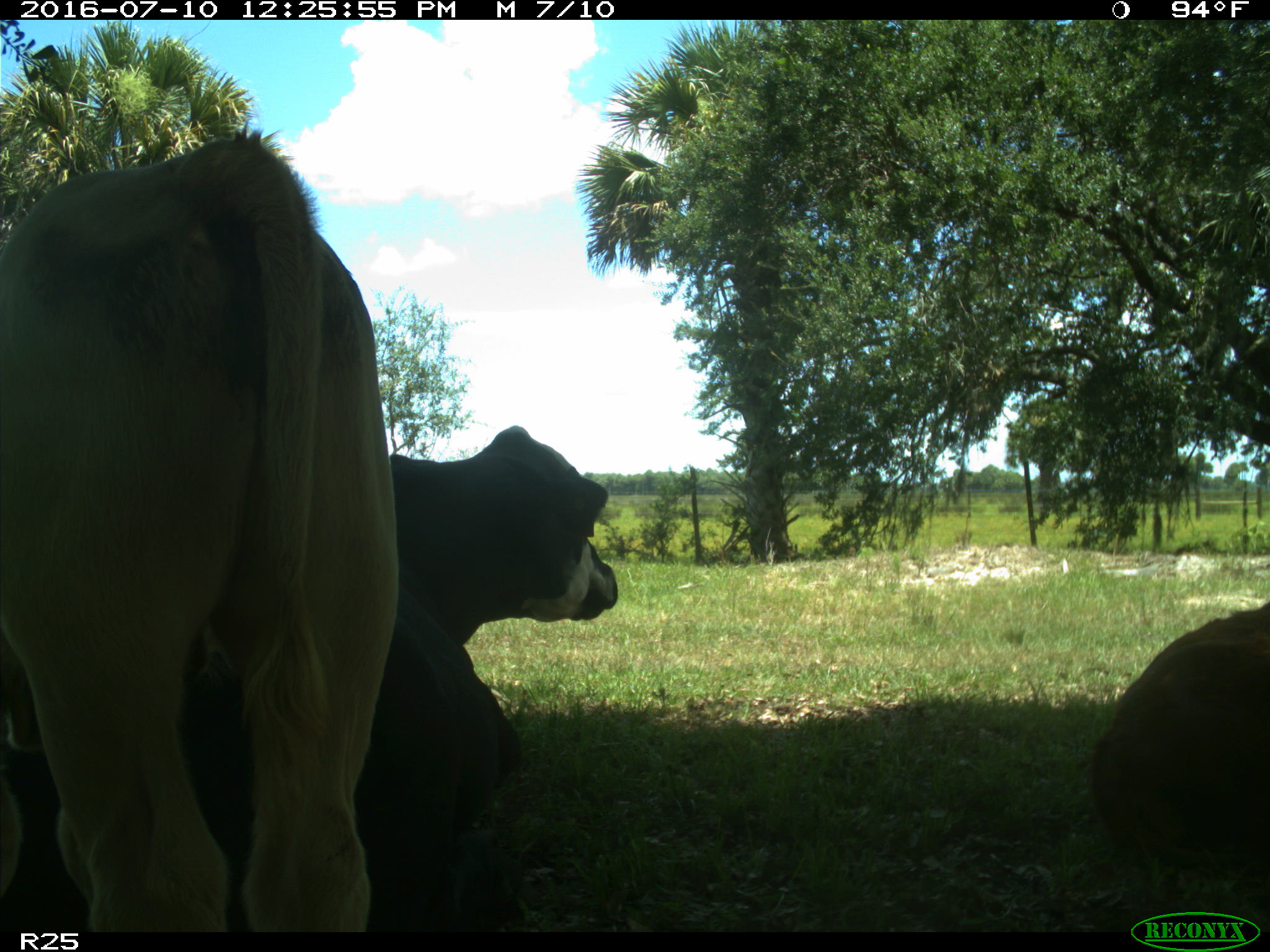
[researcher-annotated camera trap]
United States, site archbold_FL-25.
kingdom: Animalia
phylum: Chordata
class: Mammalia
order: Artiodactyla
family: Bovidae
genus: Bos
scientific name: Bos taurus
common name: domestic cow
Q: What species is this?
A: Bos taurus (domestic cow).